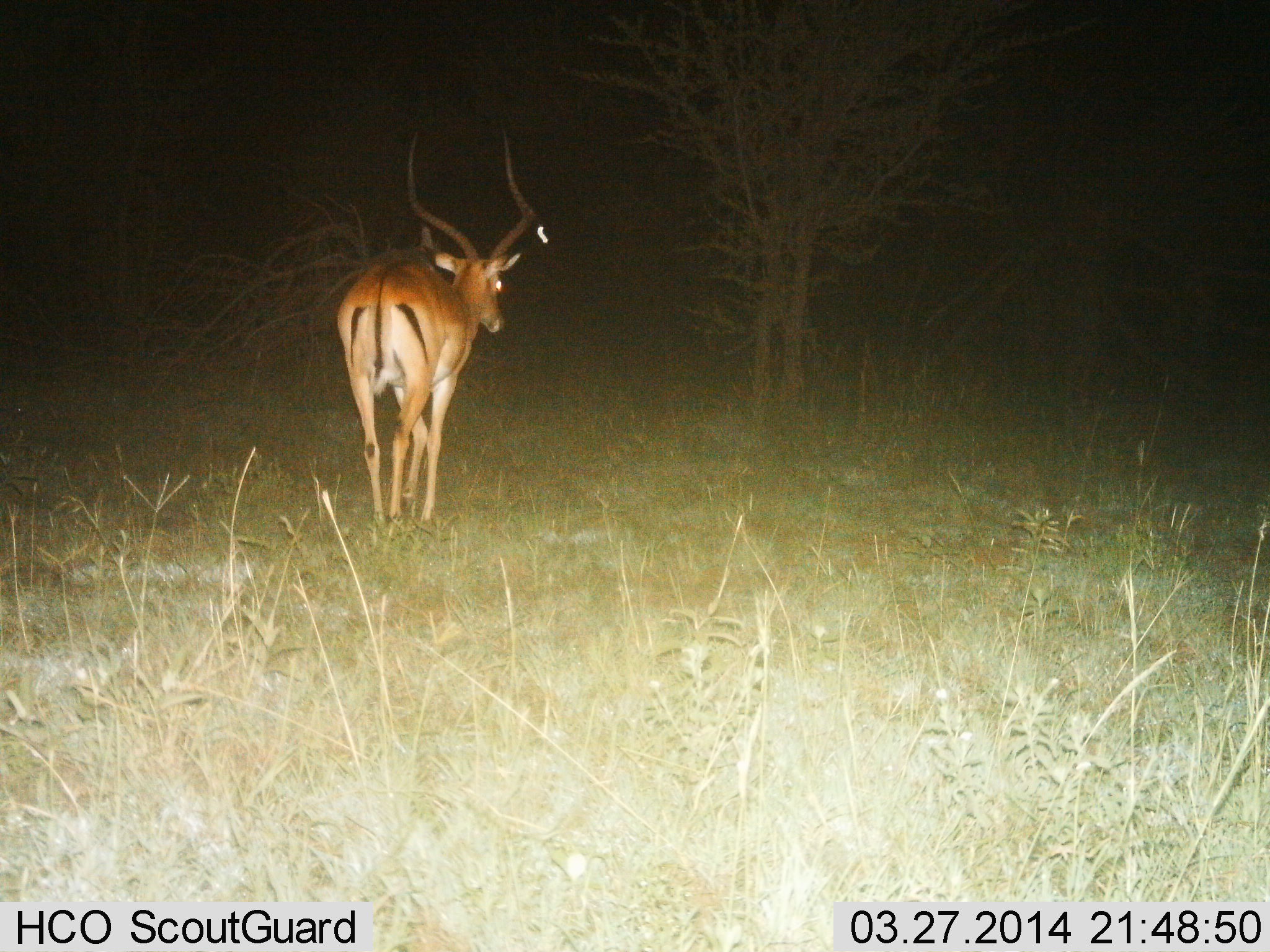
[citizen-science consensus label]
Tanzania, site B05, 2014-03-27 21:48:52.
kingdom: Animalia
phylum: Chordata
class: Mammalia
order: Artiodactyla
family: Bovidae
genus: Aepyceros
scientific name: Aepyceros melampus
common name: impala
Impala (Aepyceros melampus), count 1. Behavior (volunteer vote fractions): standing 40%, resting 10%, moving 60%, interacting 0%. Young present (vote fraction): 0%. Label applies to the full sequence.